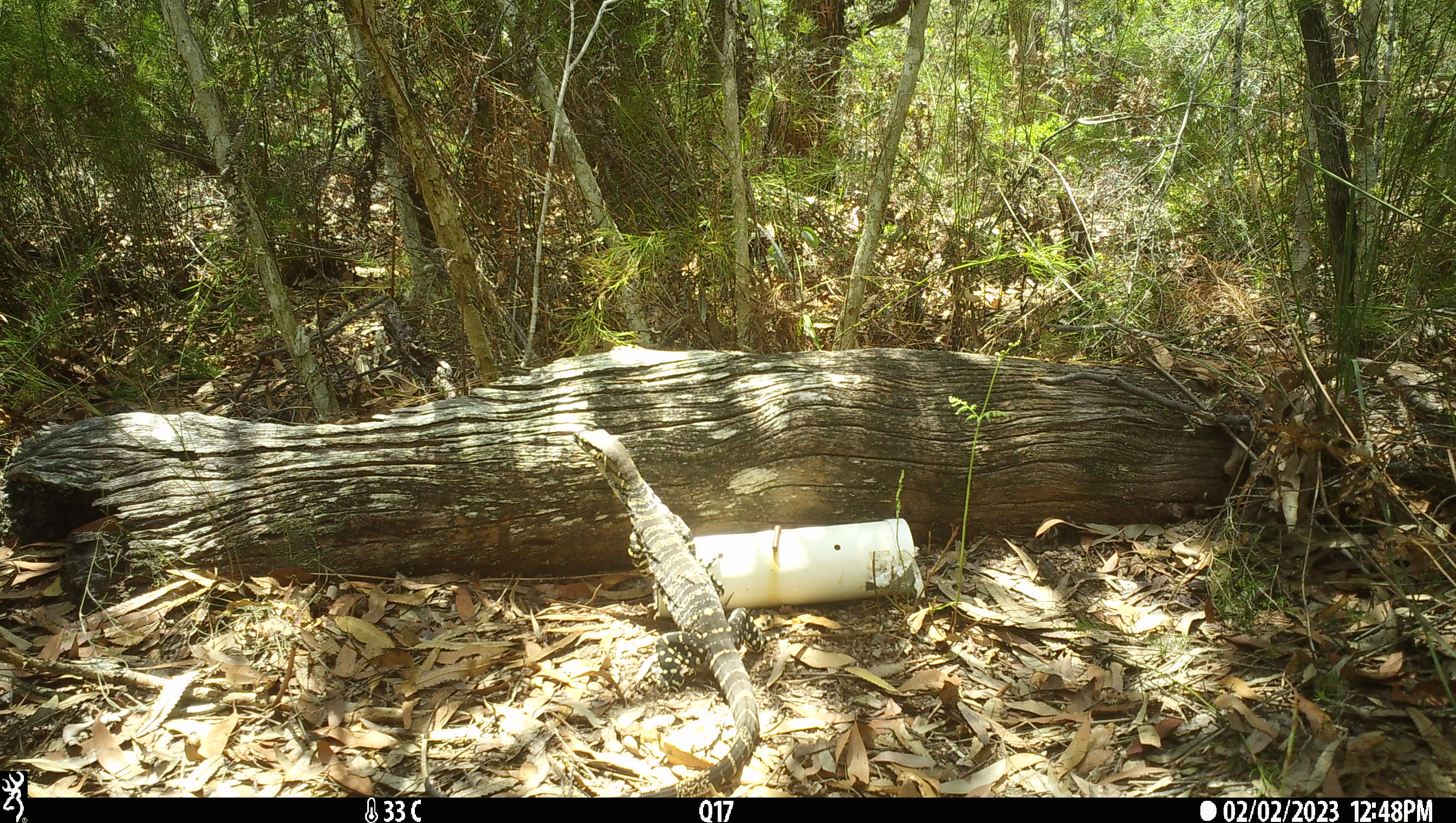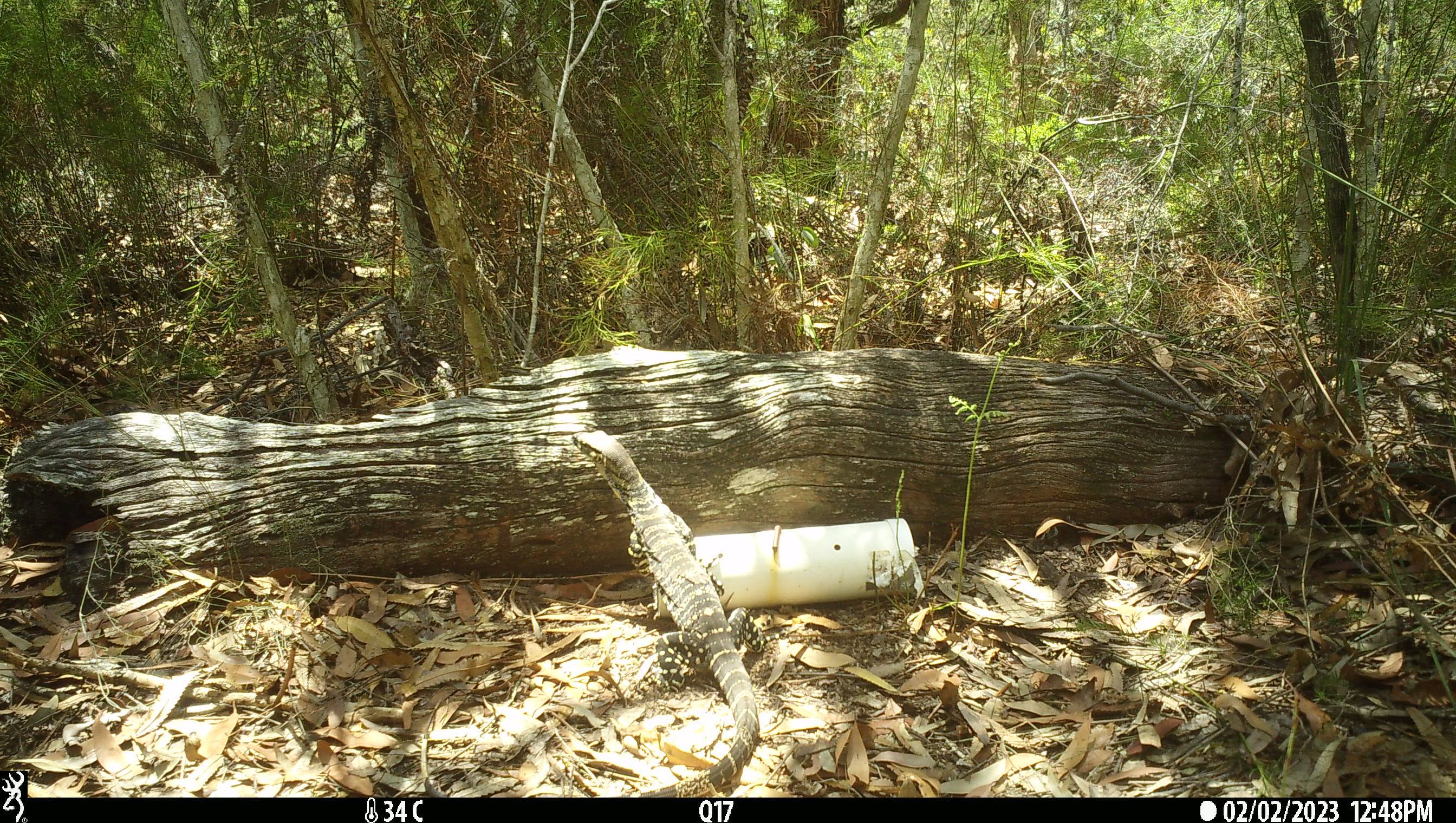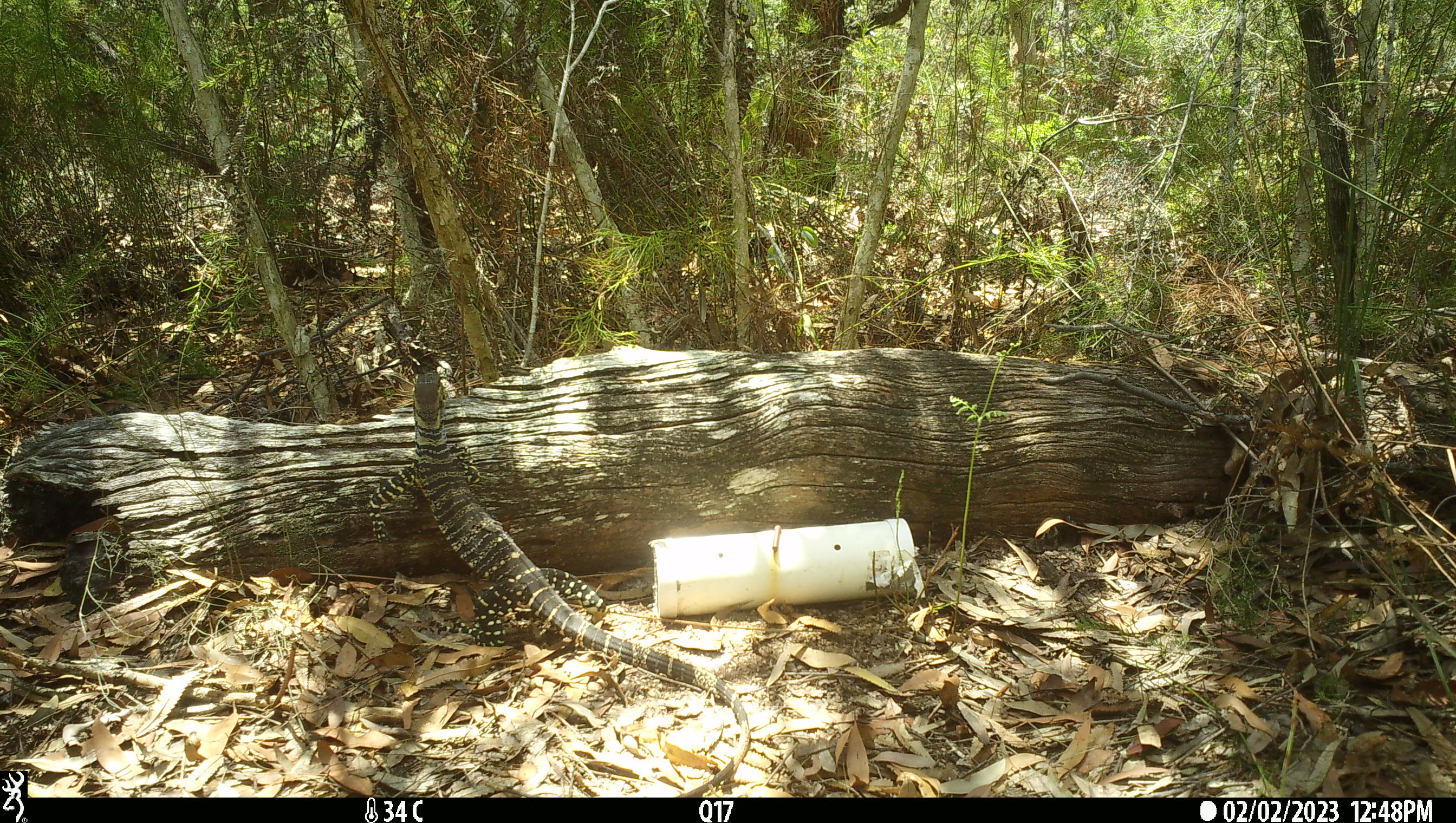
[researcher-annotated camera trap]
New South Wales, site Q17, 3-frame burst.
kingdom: Animalia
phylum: Chordata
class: Reptilia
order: Squamata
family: Varanidae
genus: Varanus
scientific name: Varanus varius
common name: lace monitor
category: goanna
Goanna (lace monitor) (Varanus varius).